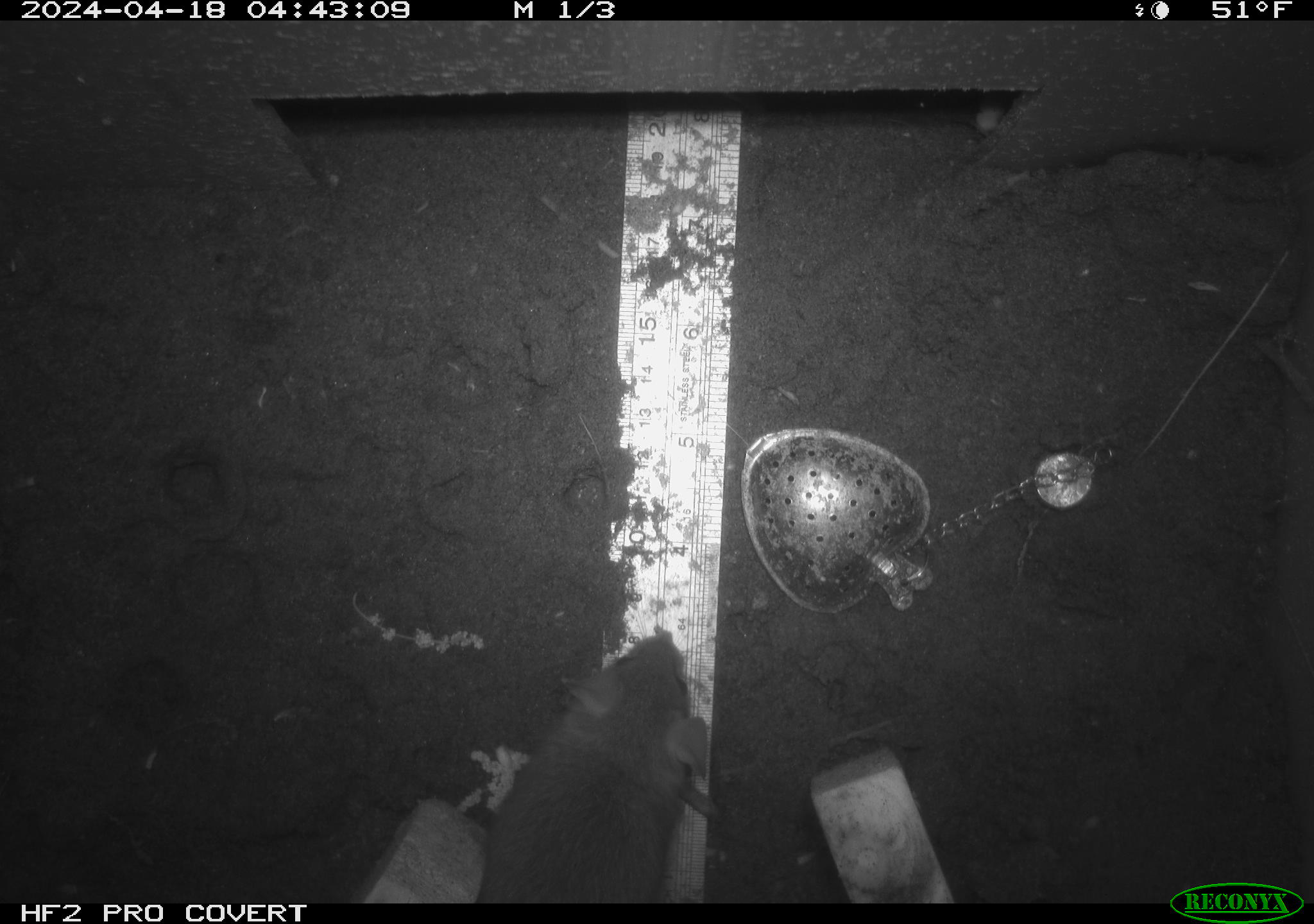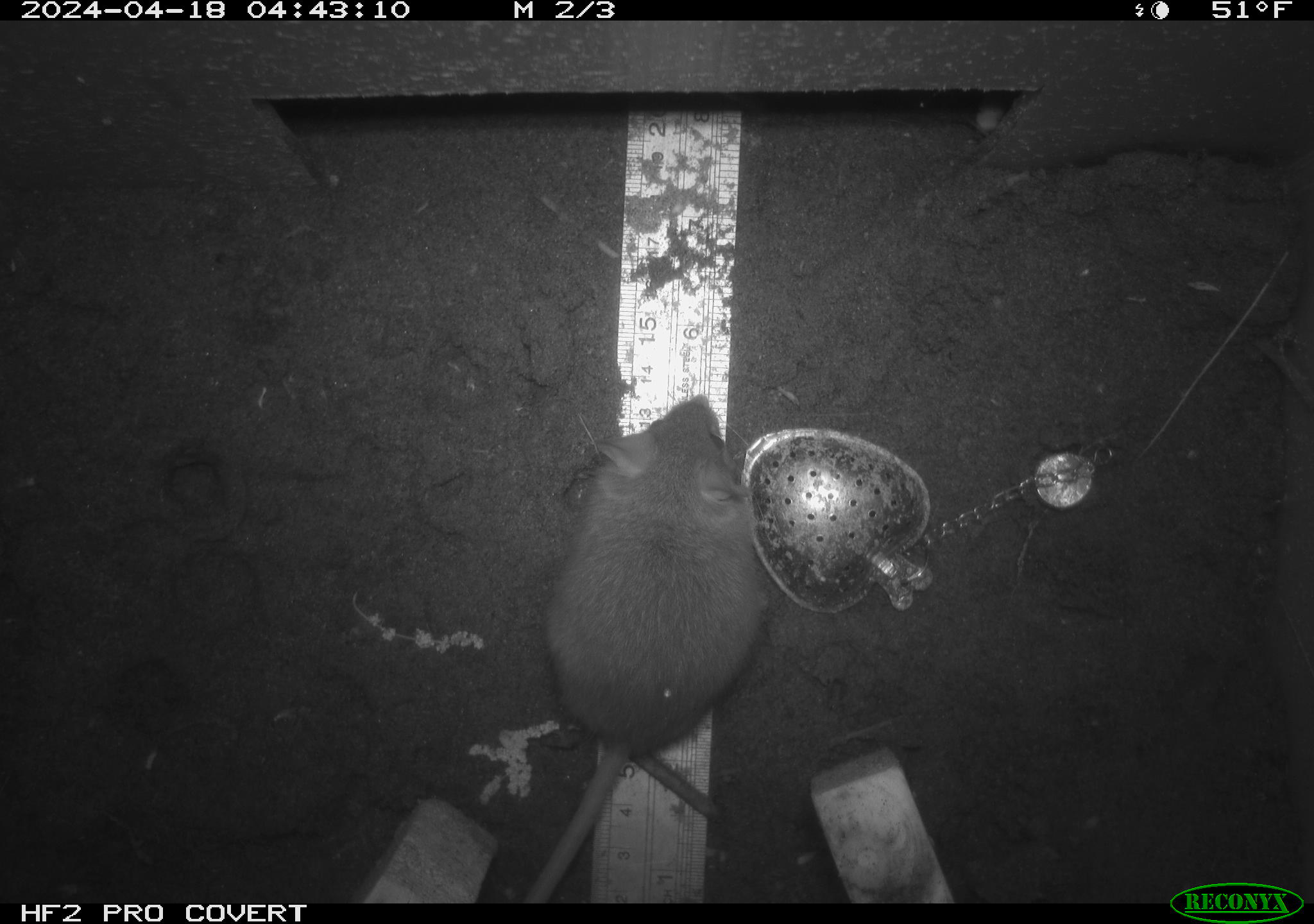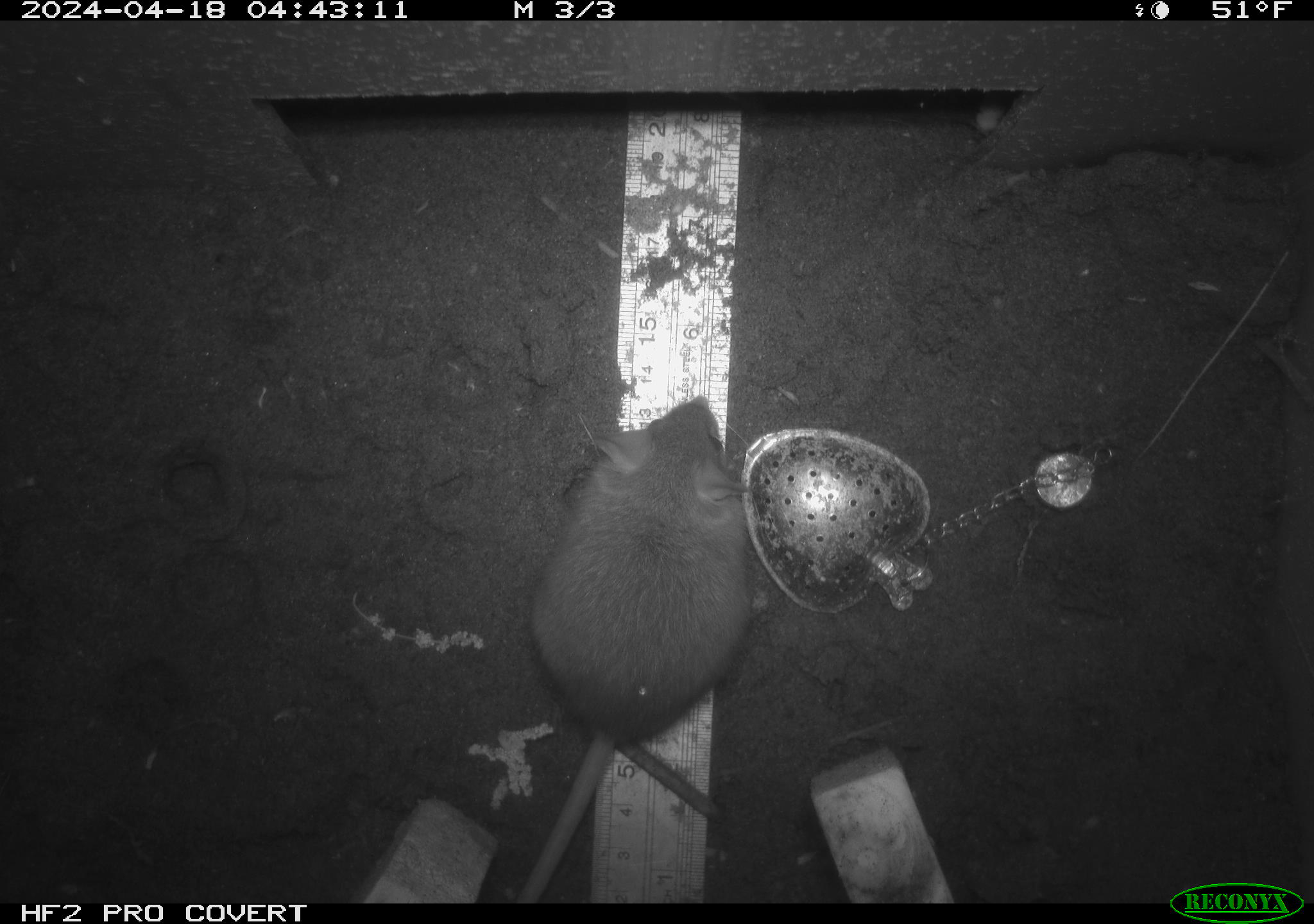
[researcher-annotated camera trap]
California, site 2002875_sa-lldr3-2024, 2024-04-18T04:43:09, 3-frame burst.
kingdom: Animalia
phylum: Chordata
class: Mammalia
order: Rodentia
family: Muridae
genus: Rattus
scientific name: Rattus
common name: rat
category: rattus species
Rattus species (rat) (Rattus).